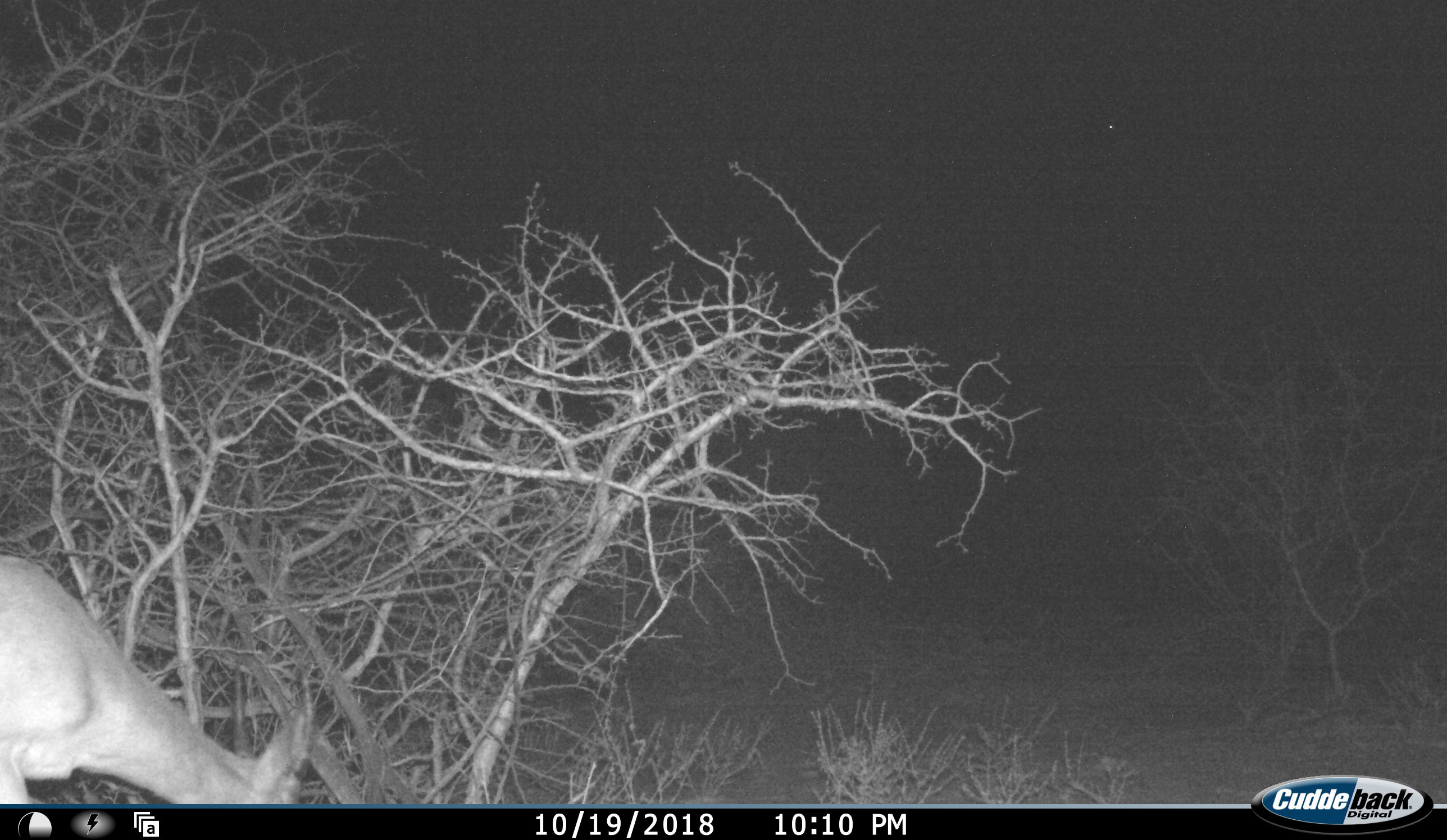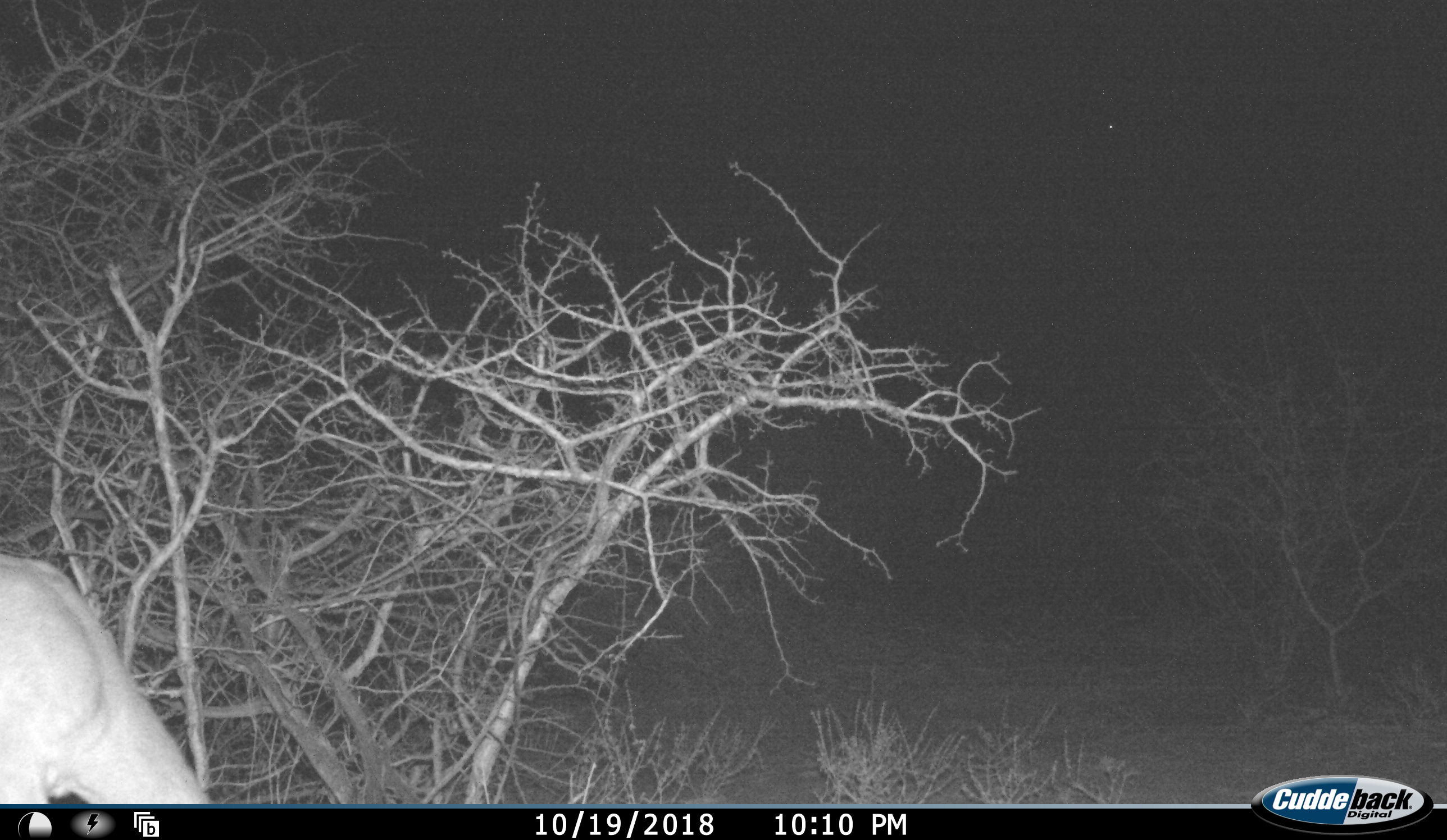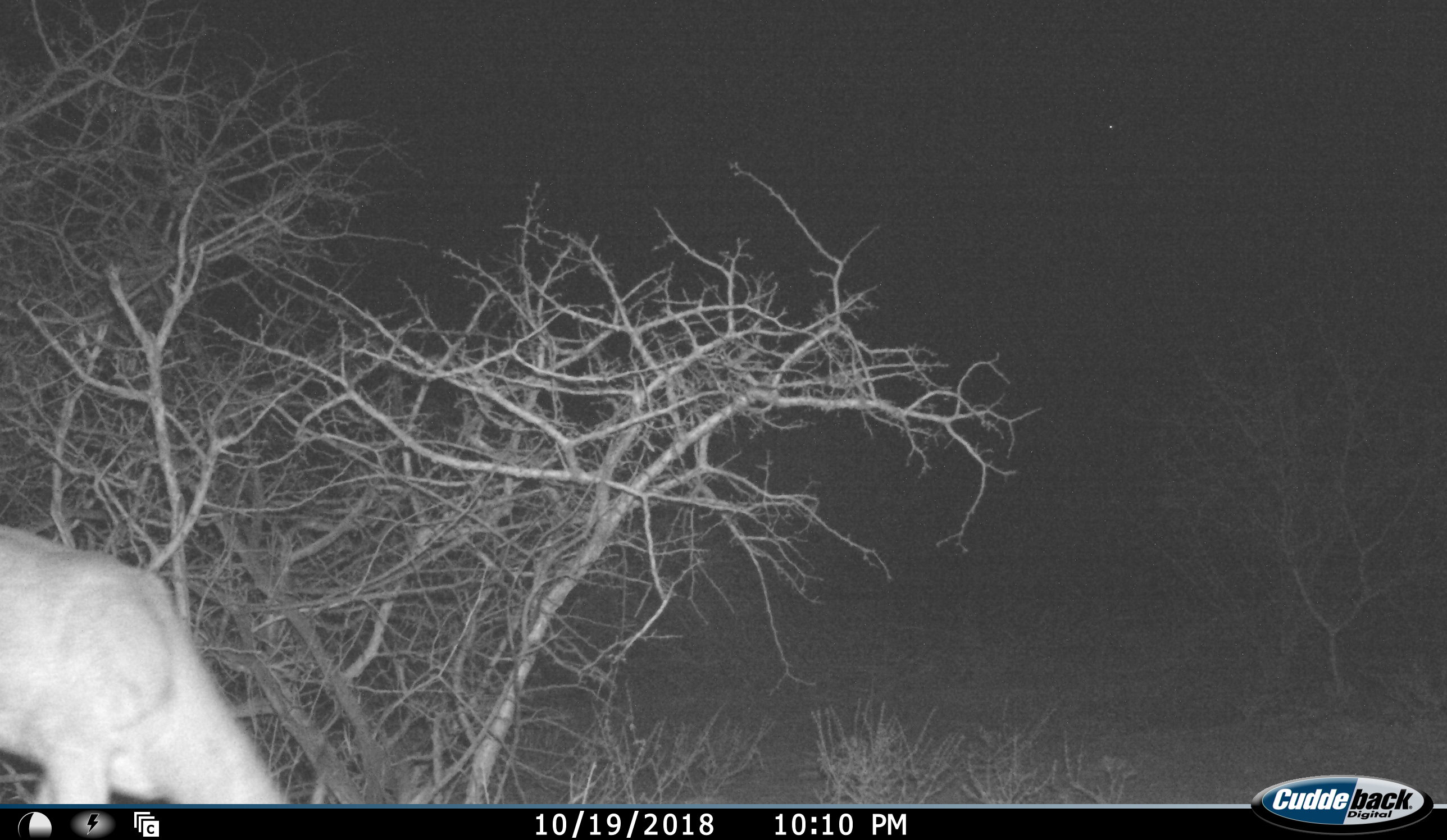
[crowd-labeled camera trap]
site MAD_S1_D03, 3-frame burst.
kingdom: Animalia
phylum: Chordata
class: Mammalia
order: Artiodactyla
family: Bovidae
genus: Aepyceros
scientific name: Aepyceros melampus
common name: impala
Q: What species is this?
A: Impala (Aepyceros melampus).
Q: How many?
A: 1.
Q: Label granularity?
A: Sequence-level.